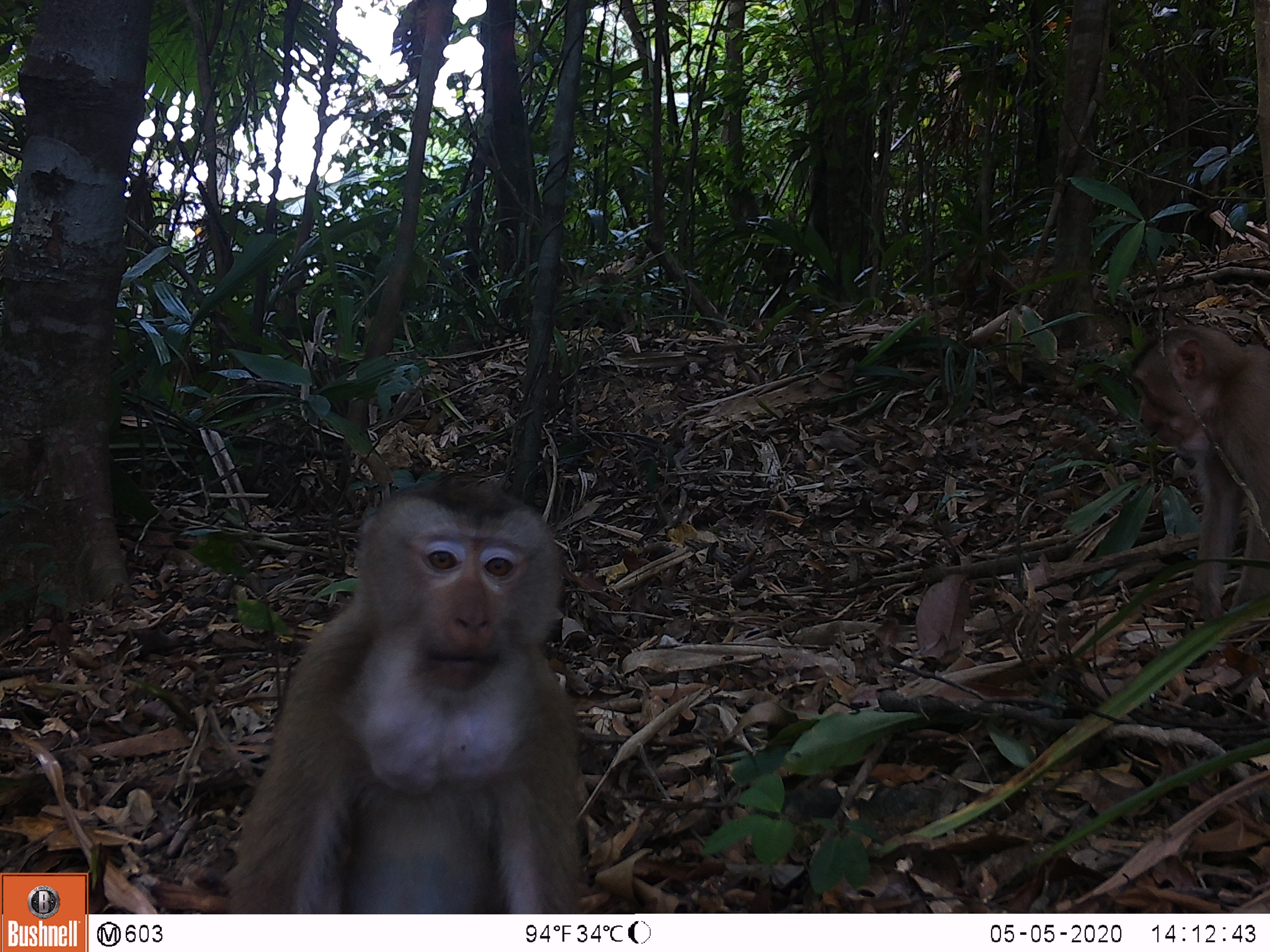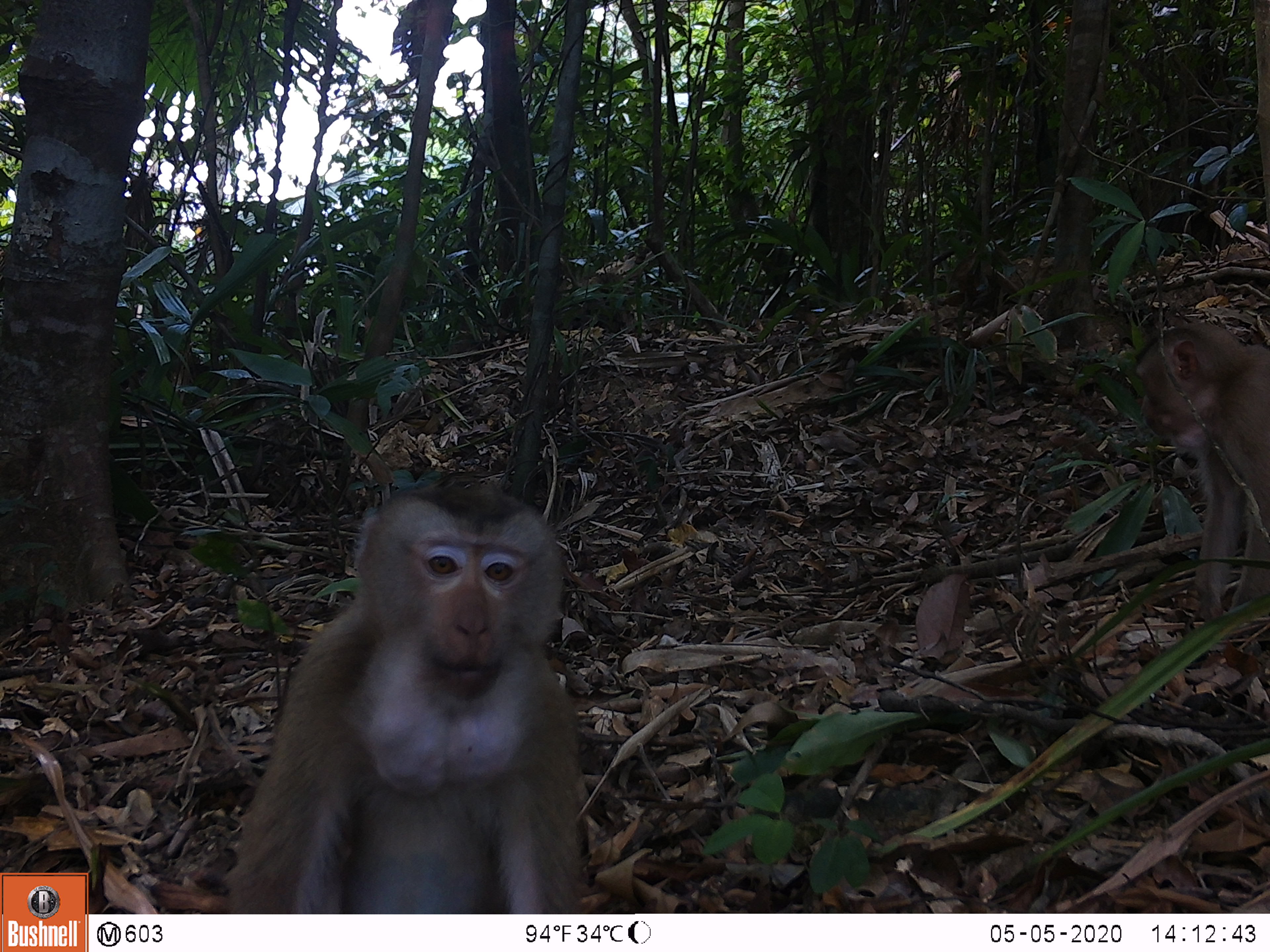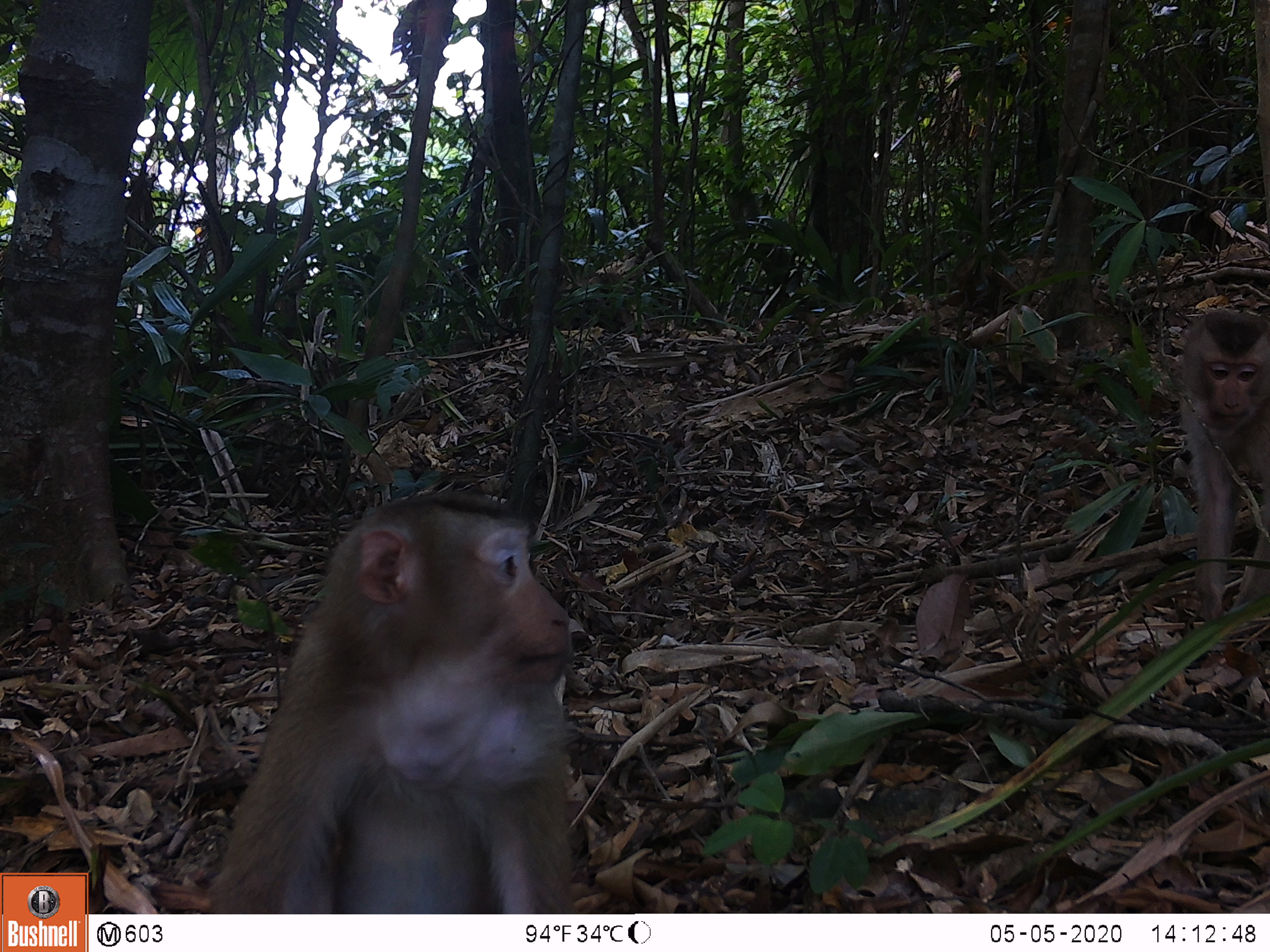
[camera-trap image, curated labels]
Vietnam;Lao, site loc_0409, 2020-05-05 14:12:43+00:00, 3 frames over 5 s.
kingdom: Animalia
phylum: Chordata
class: Mammalia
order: Primates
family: Cercopithecidae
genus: Macaca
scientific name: Macaca nemestrina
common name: pig-tailed macaque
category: pig tailed macaque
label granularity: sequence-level